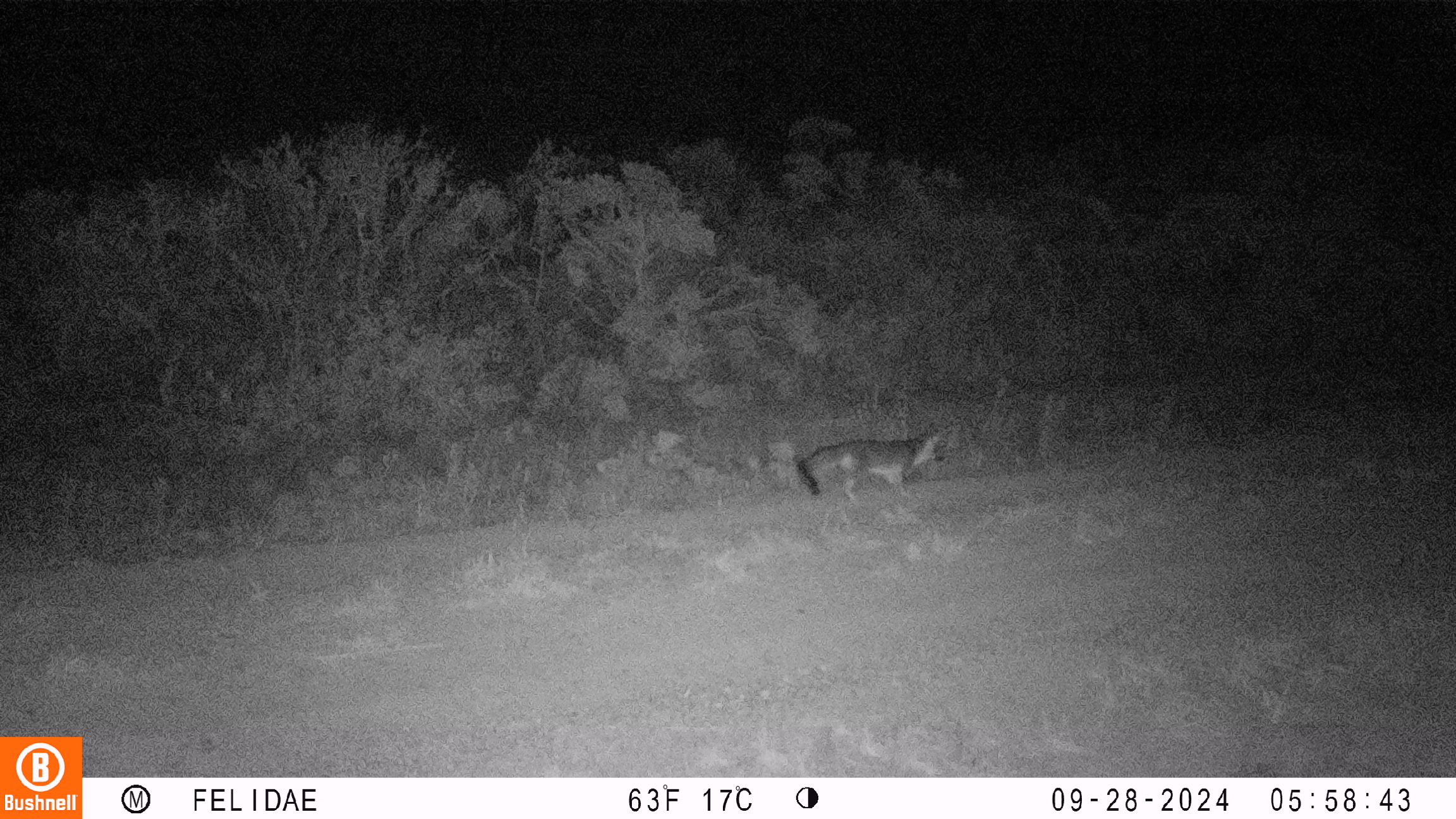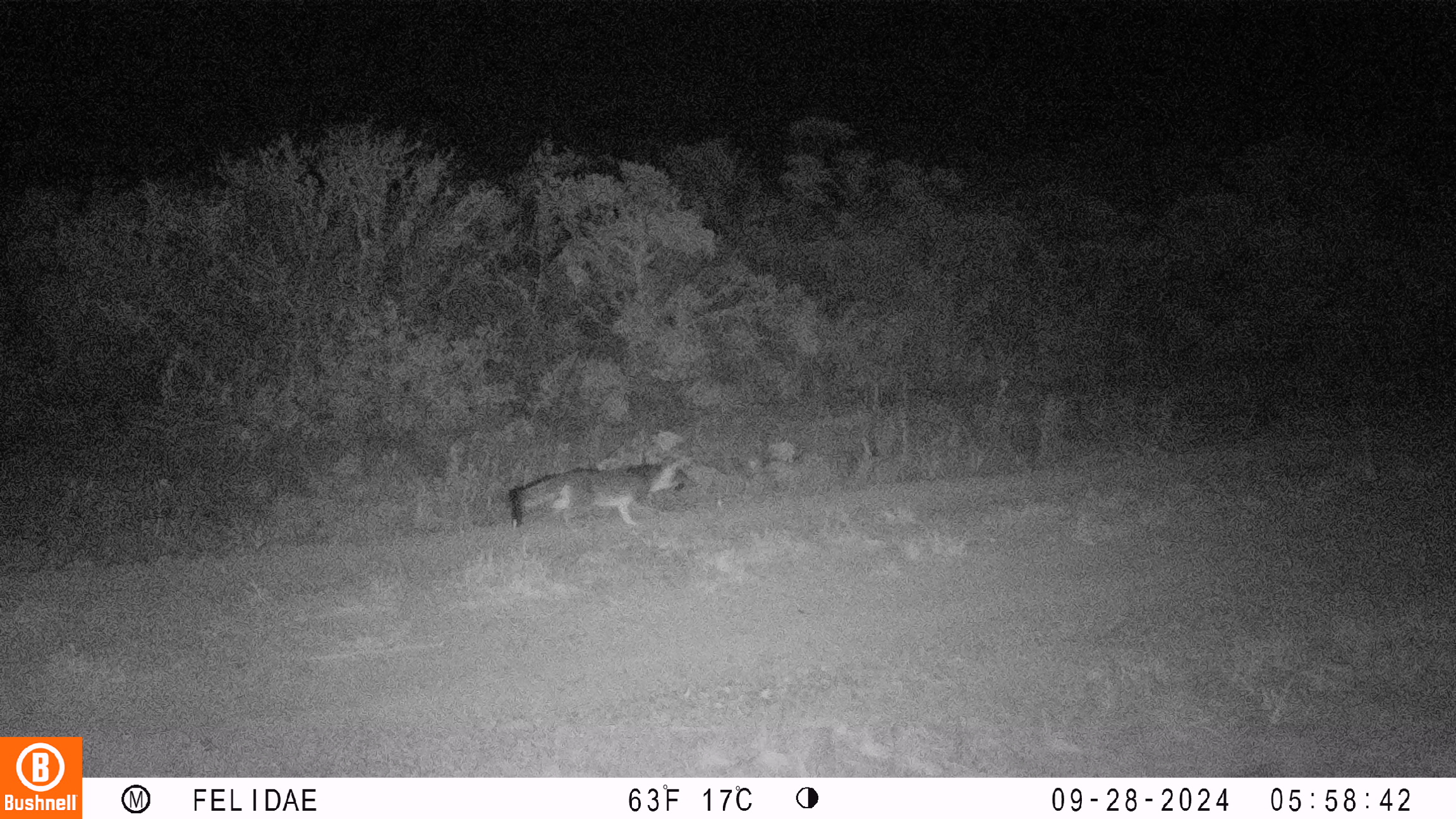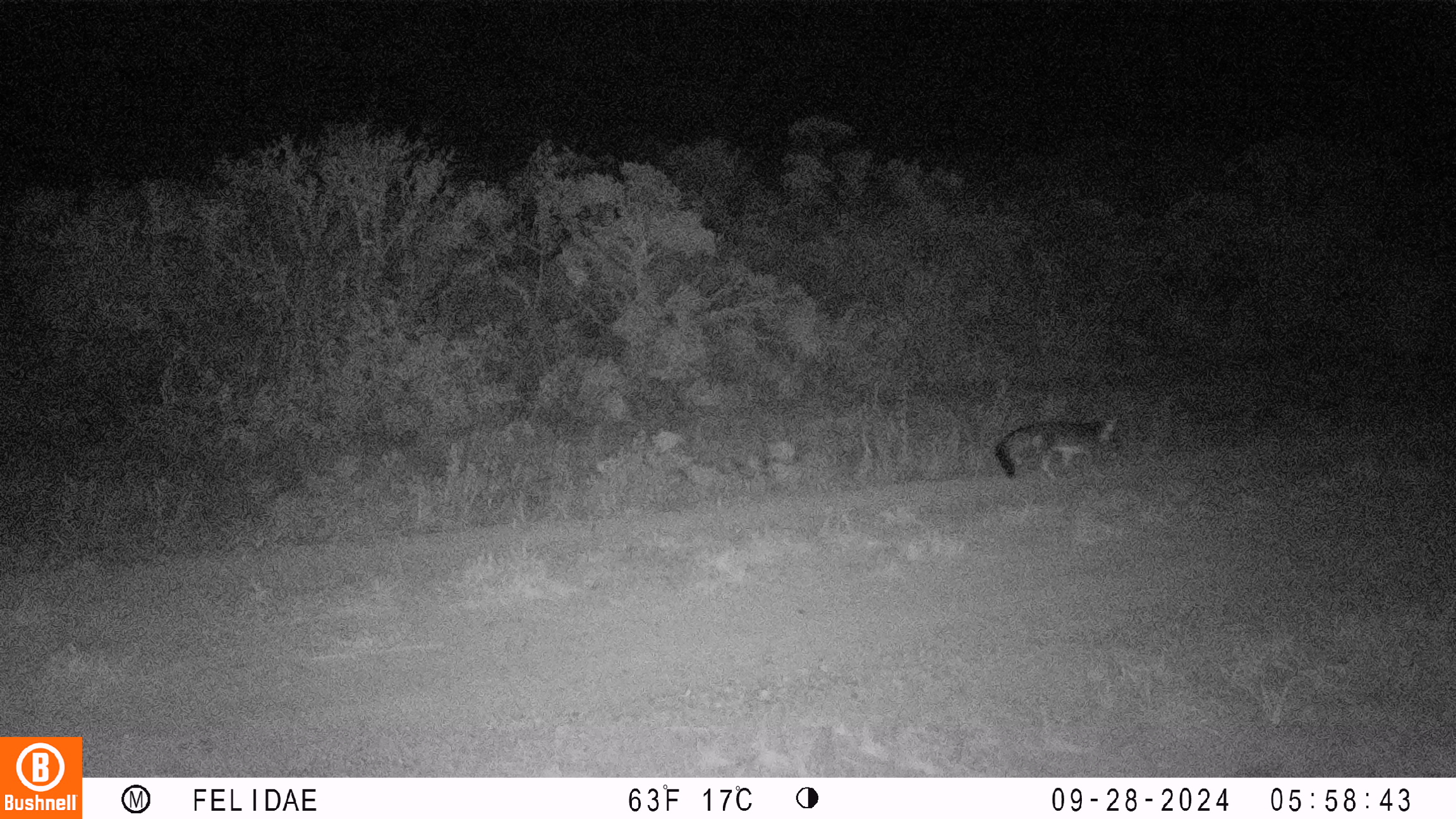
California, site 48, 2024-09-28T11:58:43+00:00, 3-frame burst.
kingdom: Animalia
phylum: Chordata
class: Mammalia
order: Carnivora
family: Canidae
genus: Urocyon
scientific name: Urocyon cinereoargenteus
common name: gray fox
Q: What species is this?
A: Gray fox (Urocyon cinereoargenteus).